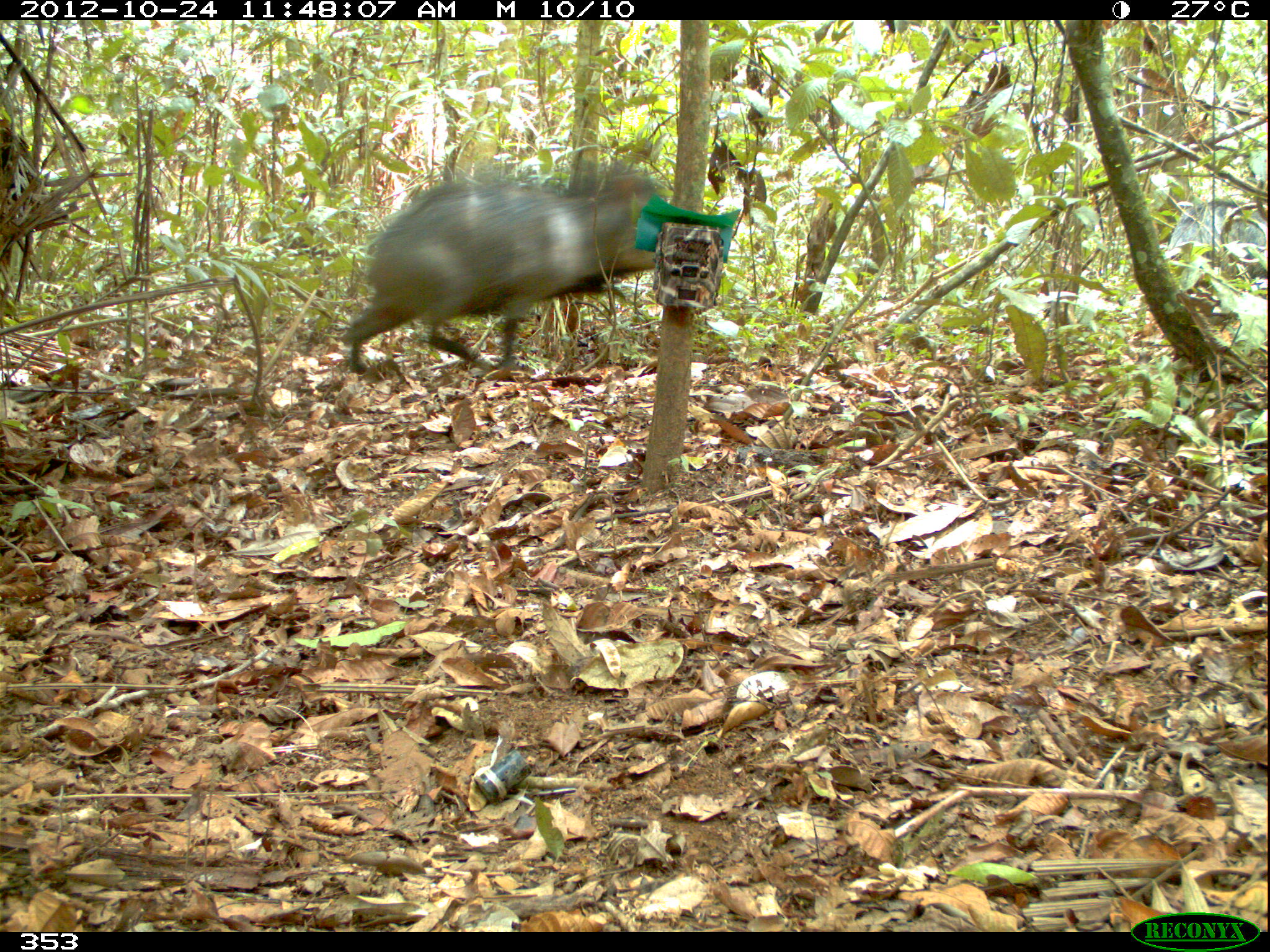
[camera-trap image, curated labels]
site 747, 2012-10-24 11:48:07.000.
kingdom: Animalia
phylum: Chordata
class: Mammalia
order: Artiodactyla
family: Tayassuidae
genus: Tayassu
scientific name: Tayassu pecari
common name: white-lipped peccary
Tayassu pecari (white-lipped peccary).